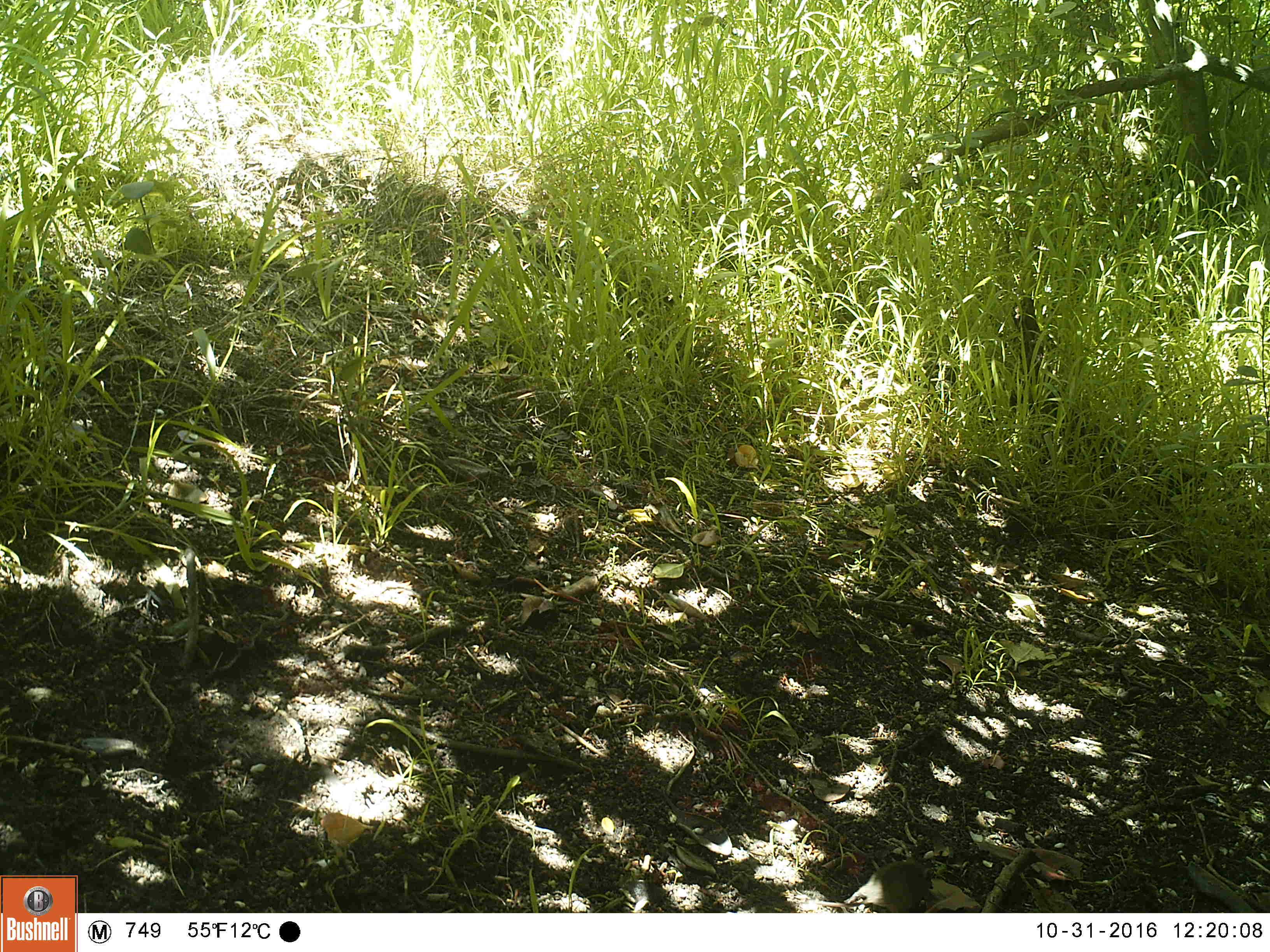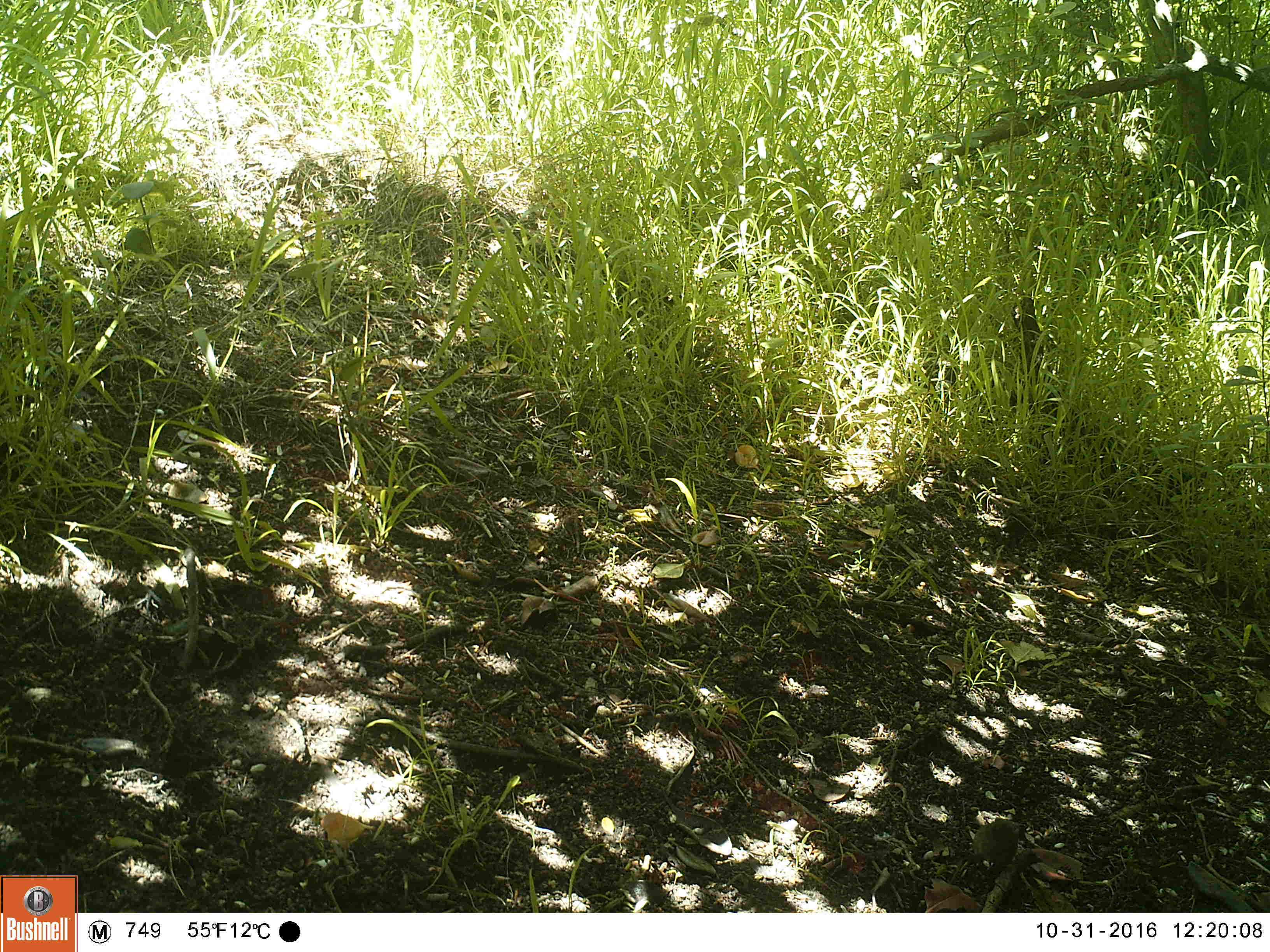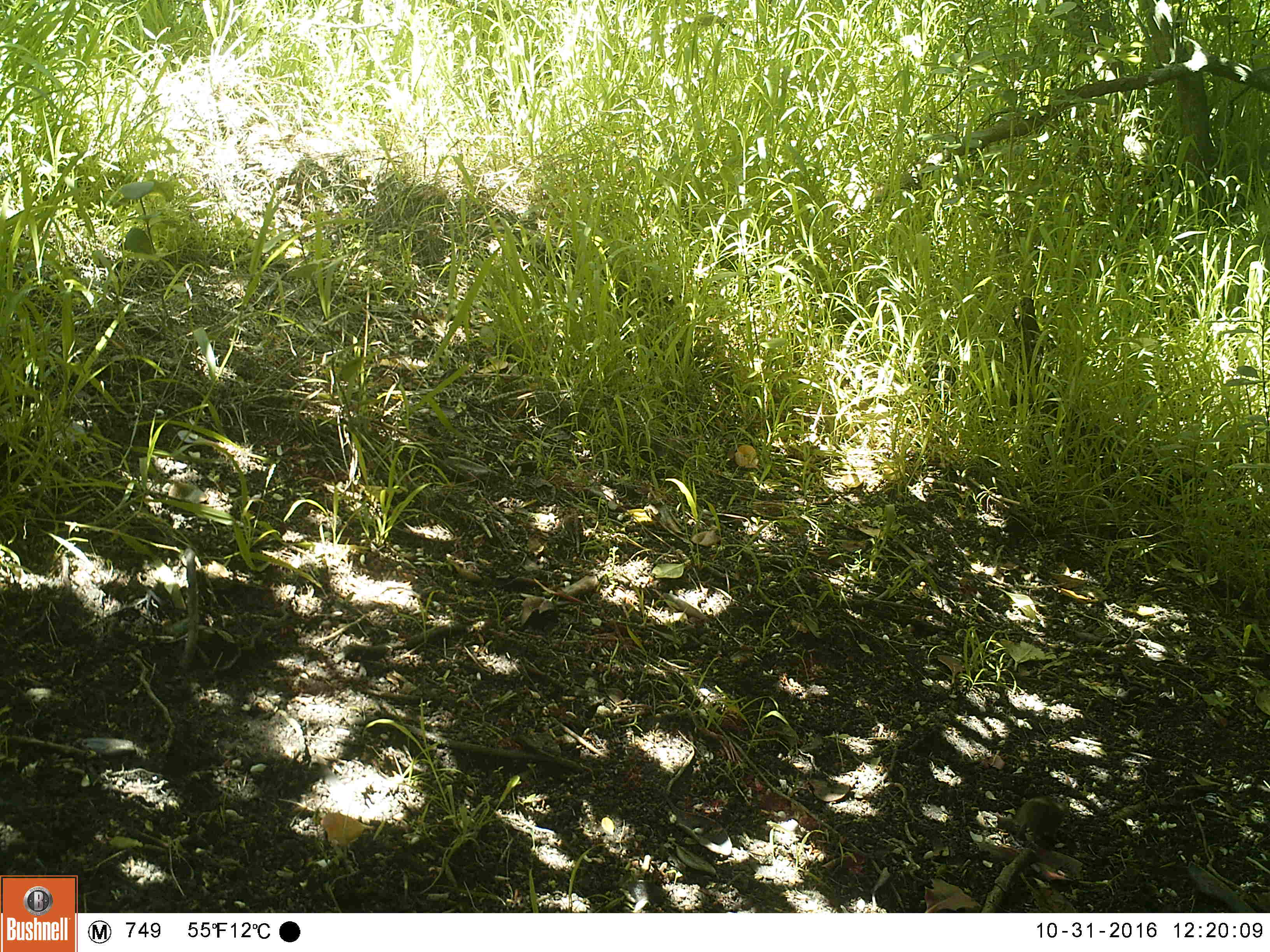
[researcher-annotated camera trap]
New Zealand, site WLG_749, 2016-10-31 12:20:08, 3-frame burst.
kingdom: Animalia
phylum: Chordata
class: Mammalia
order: Rodentia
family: Muridae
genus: Mus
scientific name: Mus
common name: mouse